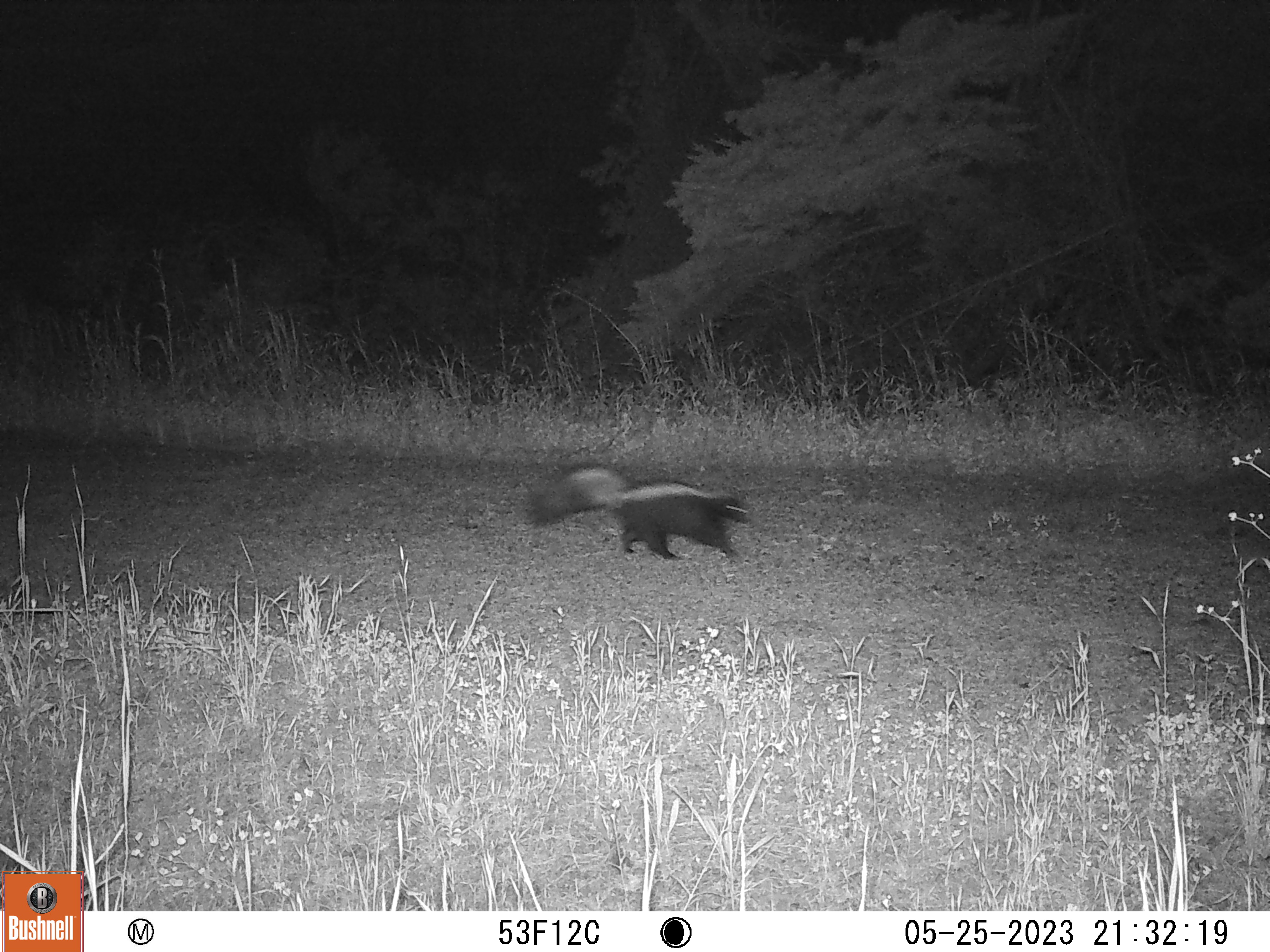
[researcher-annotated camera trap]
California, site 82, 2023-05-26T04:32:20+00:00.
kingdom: Animalia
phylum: Chordata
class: Mammalia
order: Carnivora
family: Mephitidae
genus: Mephitis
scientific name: Mephitis mephitis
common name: striped skunk